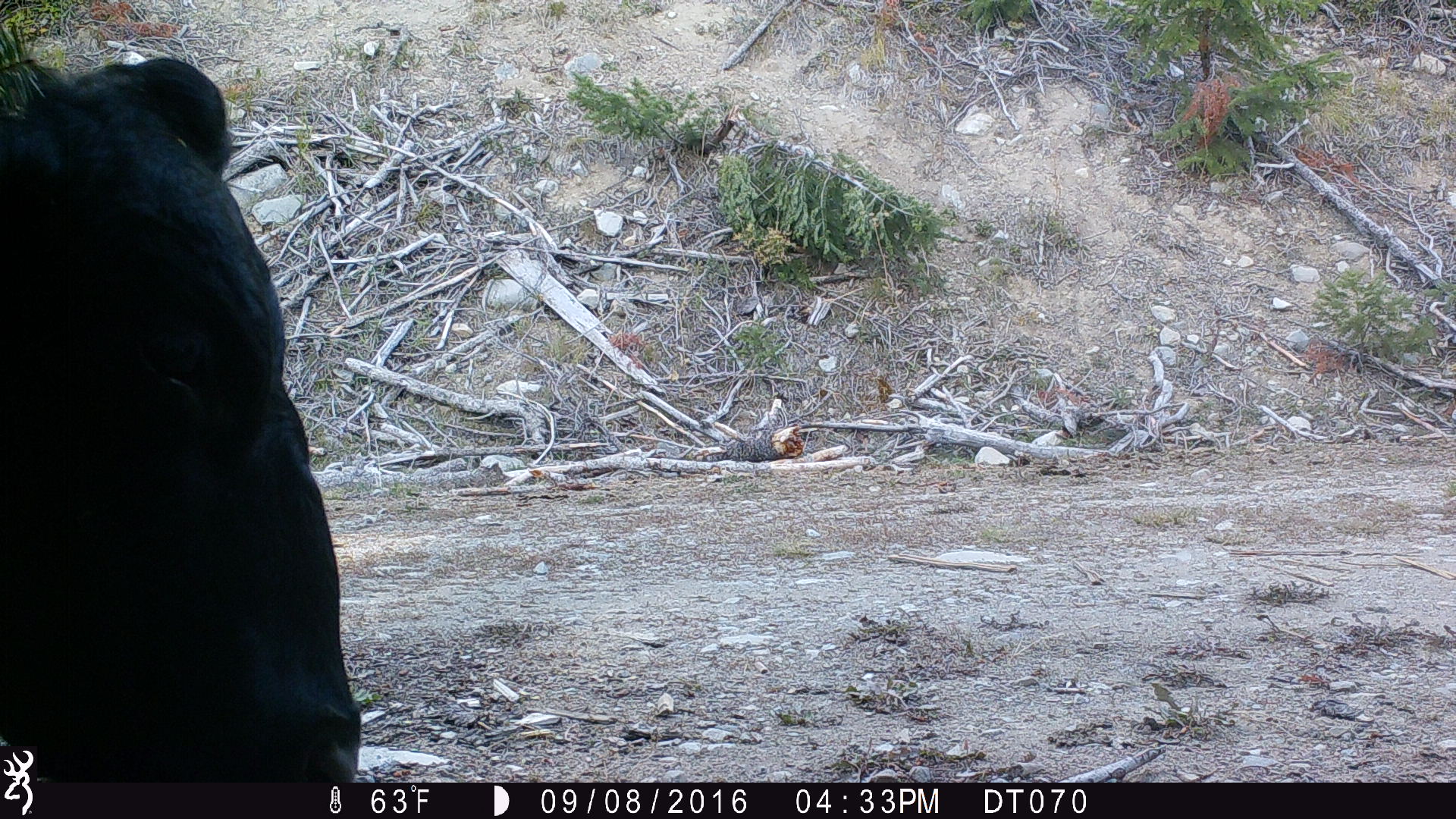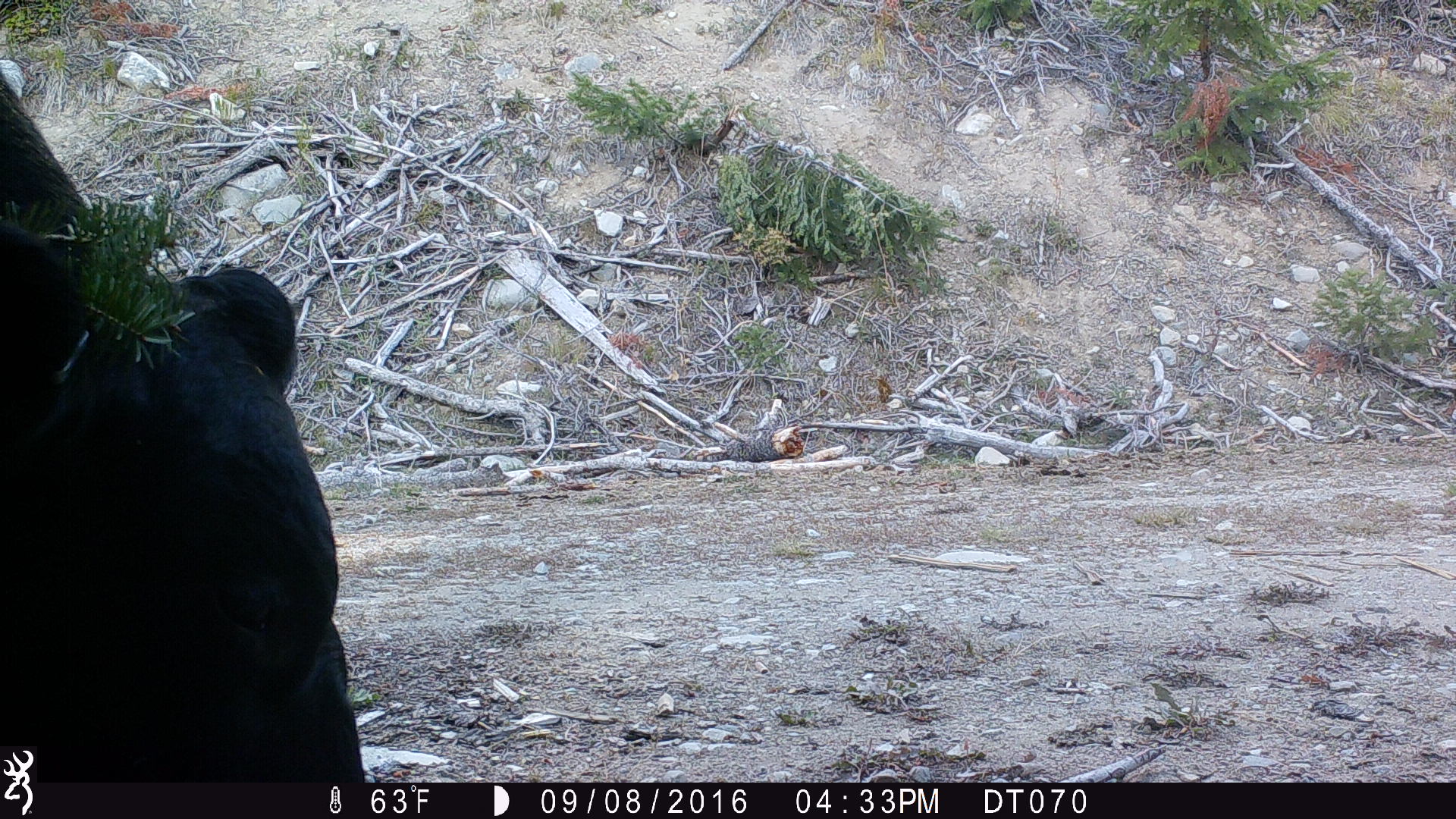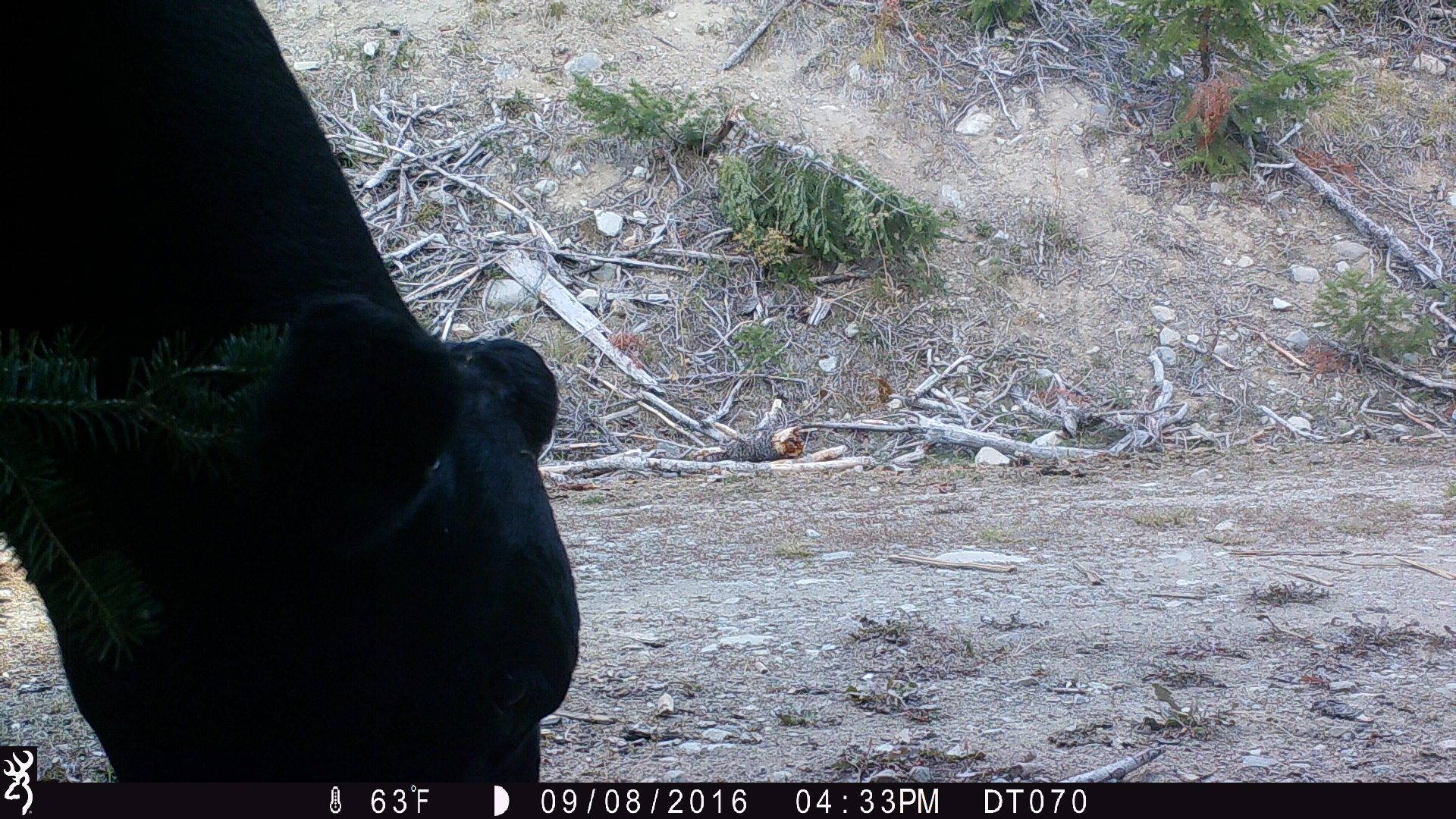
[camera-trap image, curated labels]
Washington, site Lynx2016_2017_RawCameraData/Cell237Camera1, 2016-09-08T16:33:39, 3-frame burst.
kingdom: Animalia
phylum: Chordata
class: Mammalia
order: Artiodactyla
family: Bovidae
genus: Bos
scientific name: Bos taurus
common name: domestic cattle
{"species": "domestic cattle (Bos taurus)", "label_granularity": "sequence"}